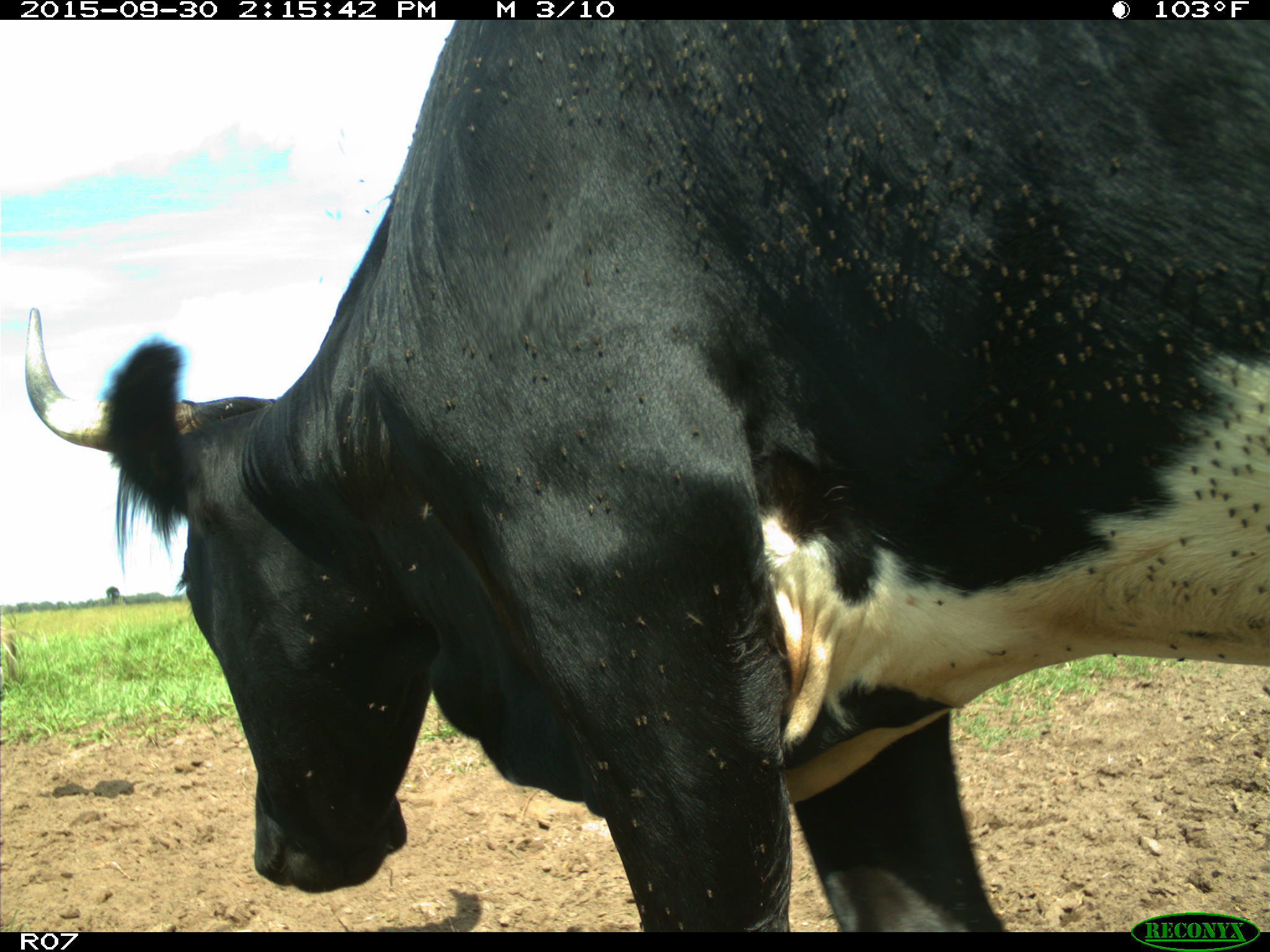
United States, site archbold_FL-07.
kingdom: Animalia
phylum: Chordata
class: Mammalia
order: Artiodactyla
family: Bovidae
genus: Bos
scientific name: Bos taurus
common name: domestic cow